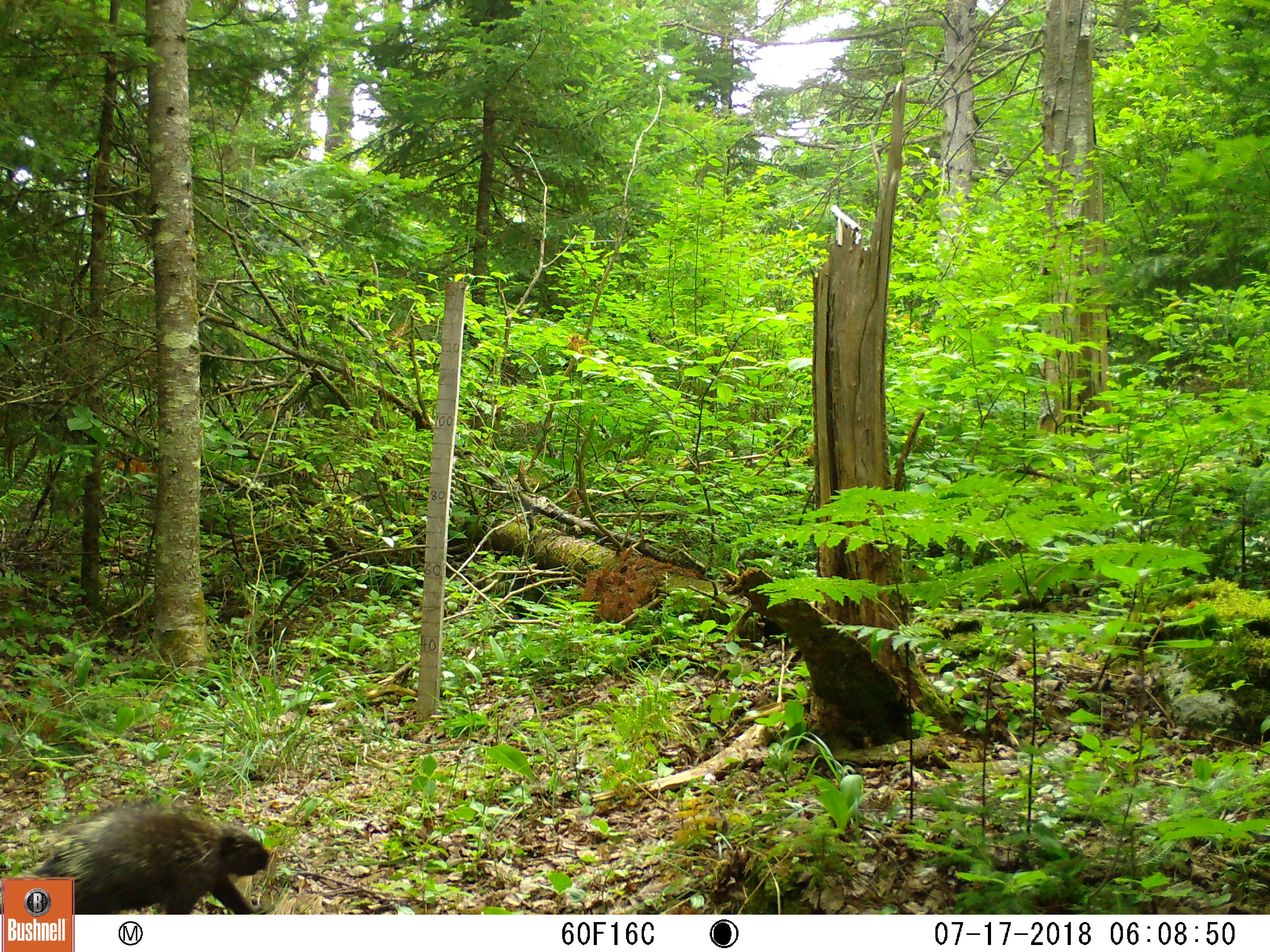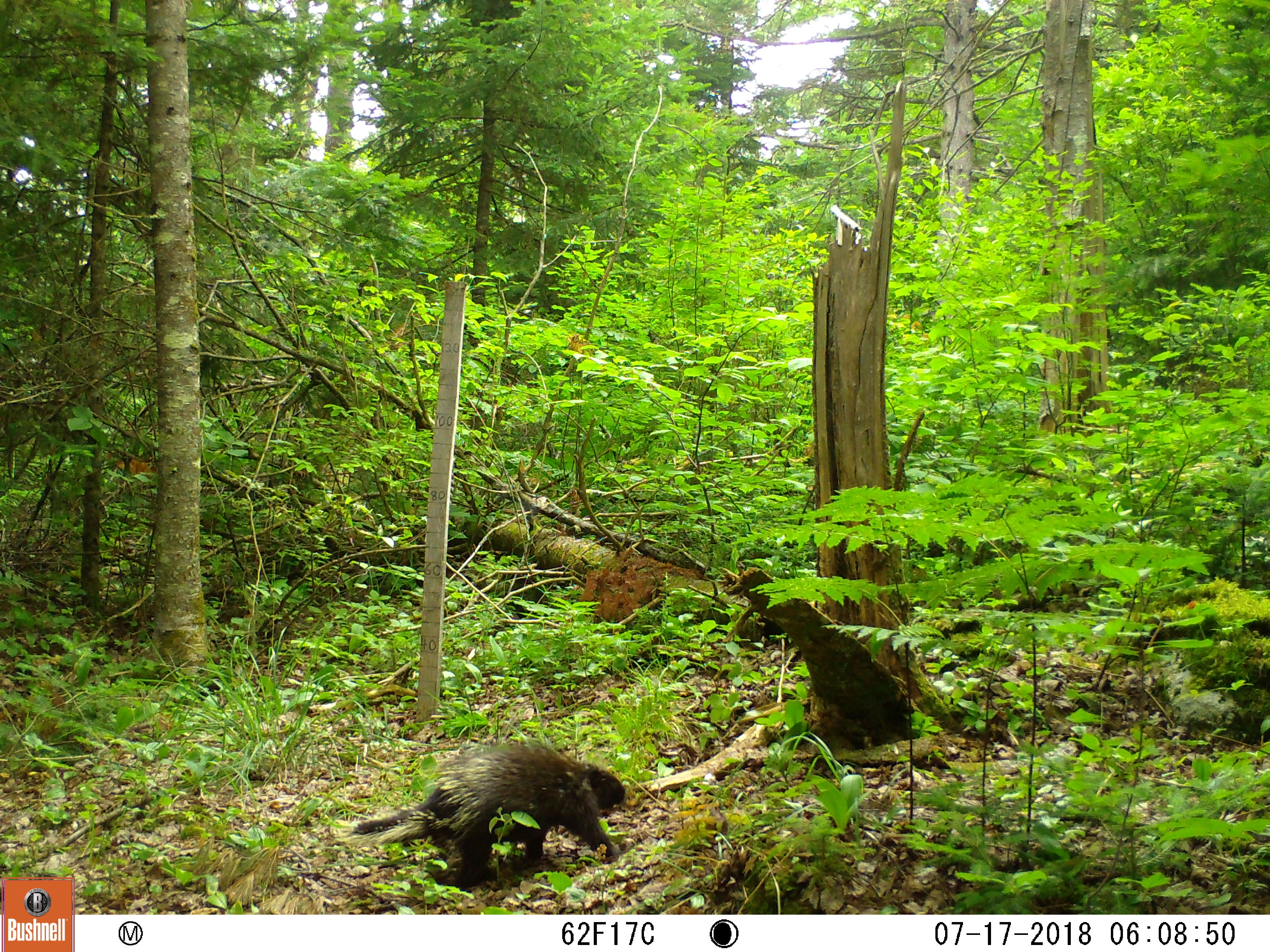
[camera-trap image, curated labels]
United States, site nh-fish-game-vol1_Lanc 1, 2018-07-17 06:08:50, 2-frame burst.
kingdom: Animalia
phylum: Chordata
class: Mammalia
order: Rodentia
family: Erethizontidae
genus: Erethizon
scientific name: Erethizon dorsatum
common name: porcupine